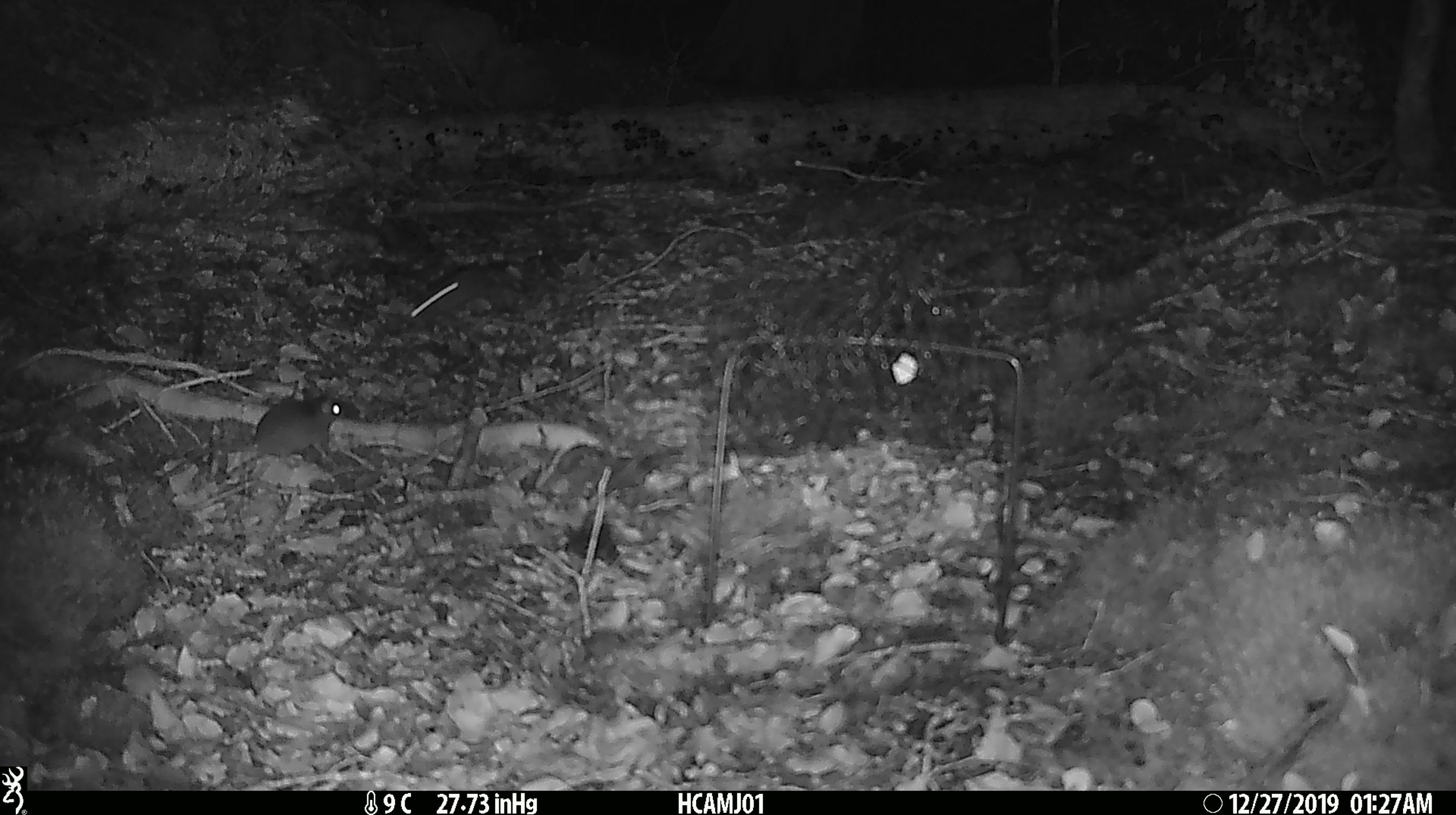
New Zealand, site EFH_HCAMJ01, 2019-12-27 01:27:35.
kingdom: Animalia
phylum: Chordata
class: Mammalia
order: Rodentia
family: Muridae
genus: Mus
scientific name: Mus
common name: mouse